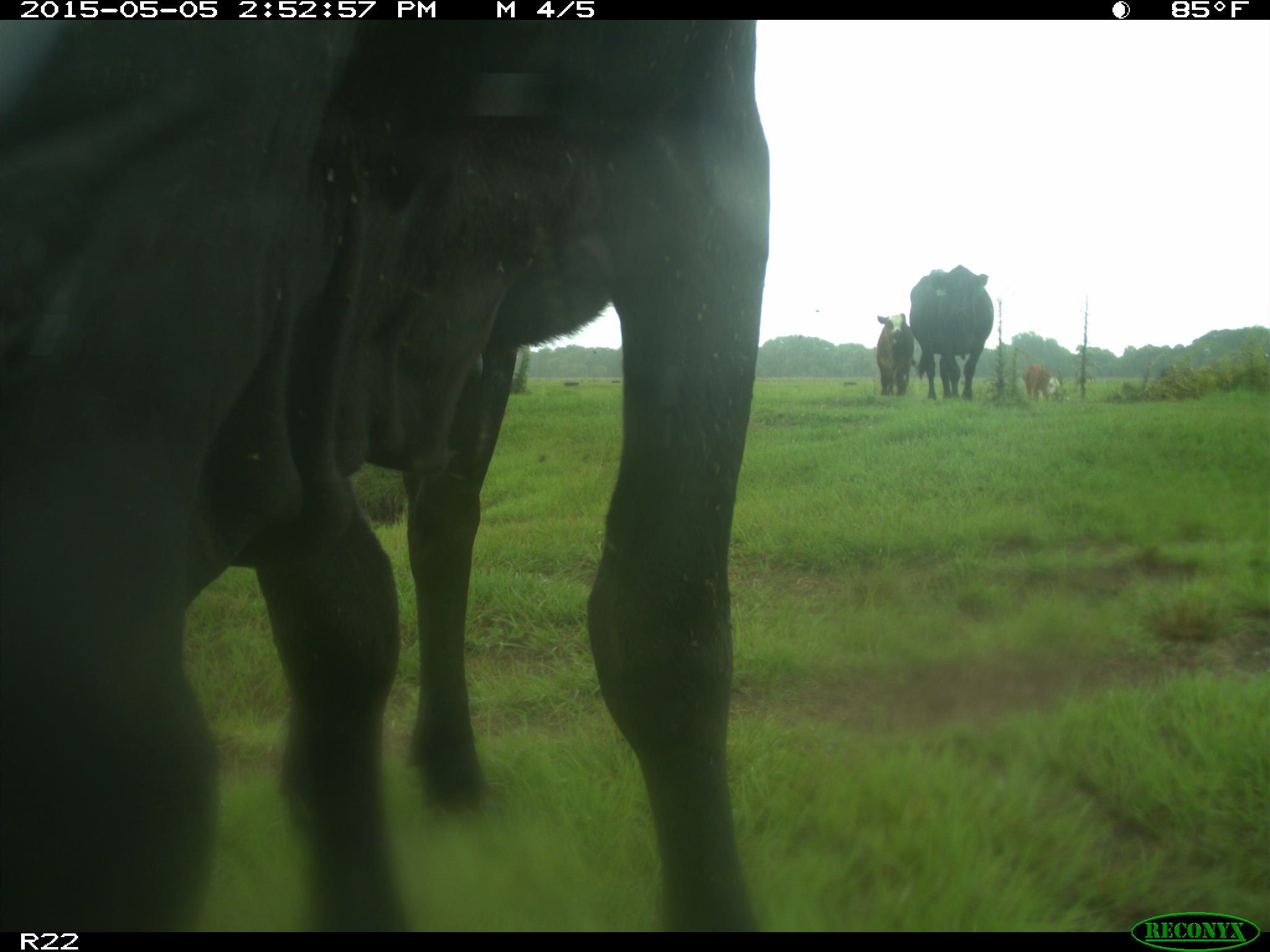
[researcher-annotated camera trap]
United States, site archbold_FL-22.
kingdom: Animalia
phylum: Chordata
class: Mammalia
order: Artiodactyla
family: Bovidae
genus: Bos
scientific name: Bos taurus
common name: domestic cow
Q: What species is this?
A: Bos taurus (domestic cow).